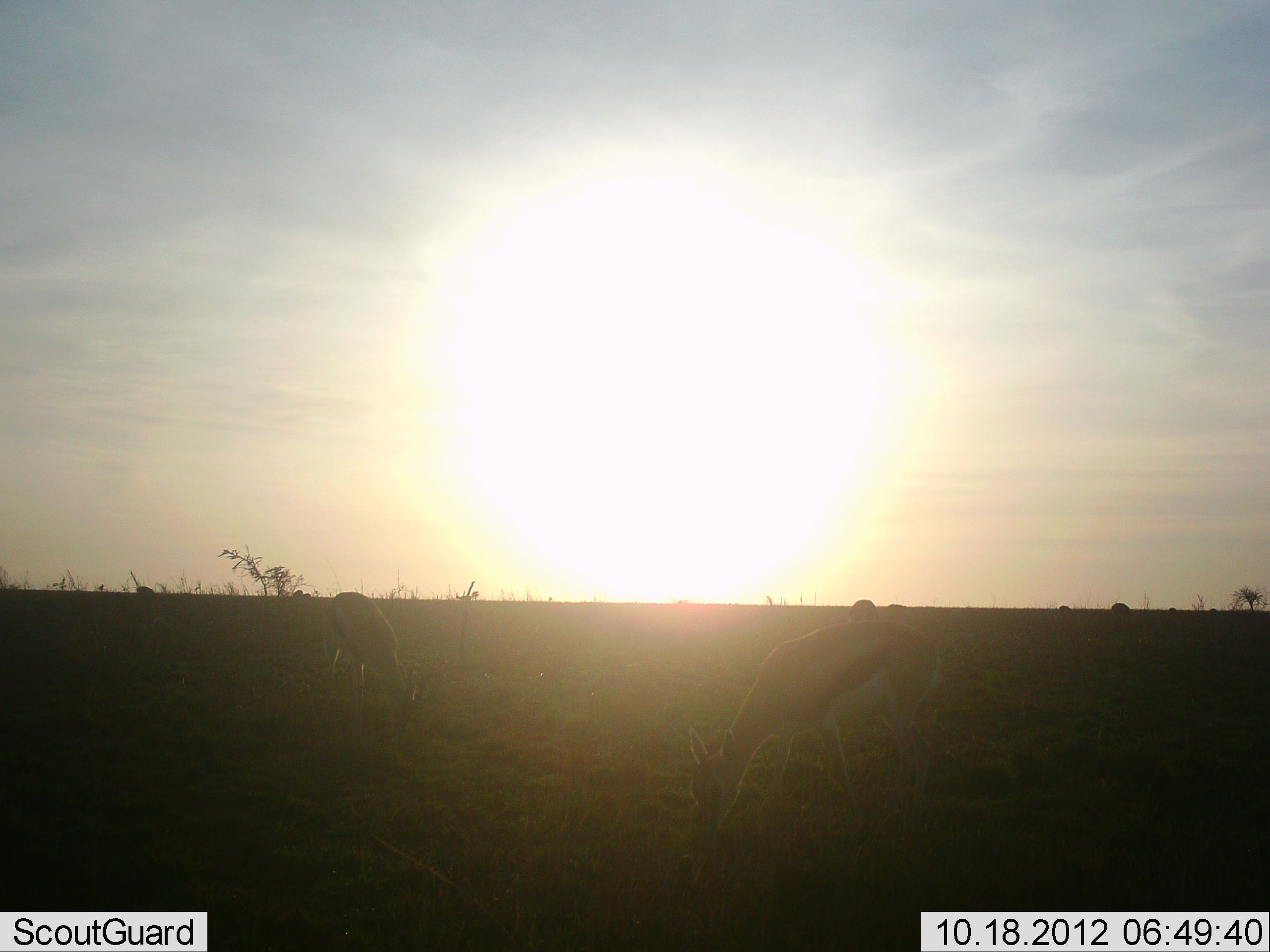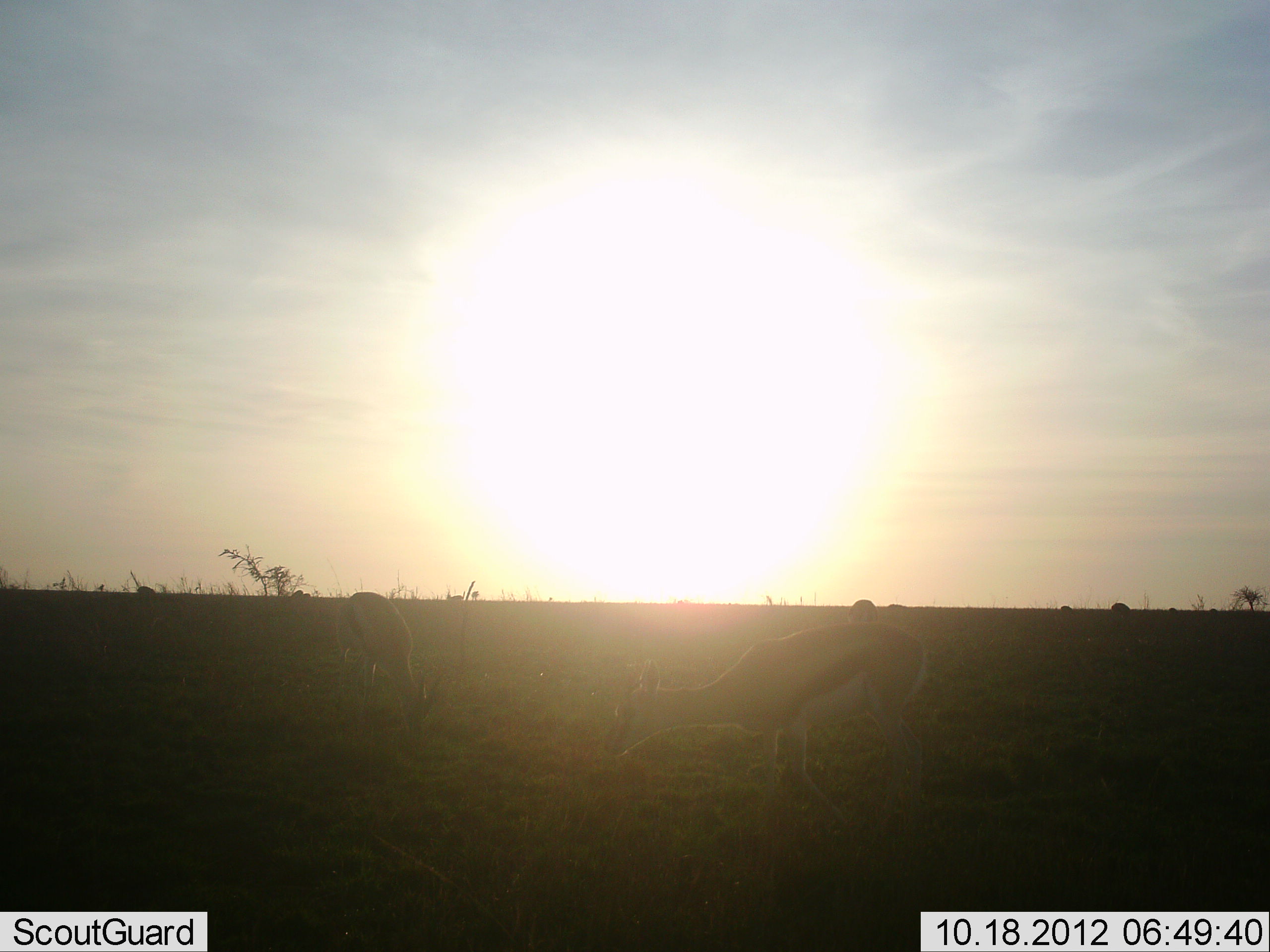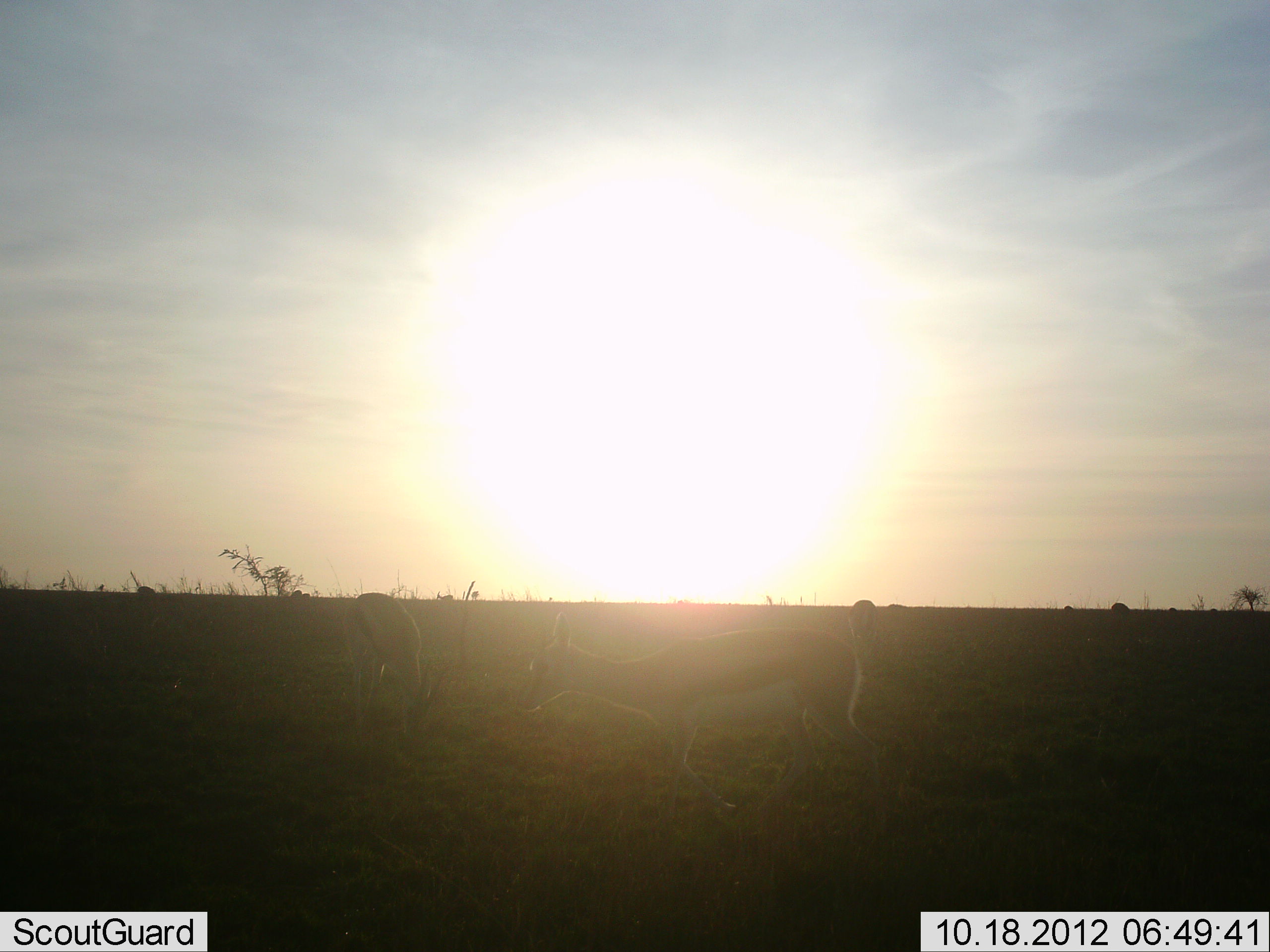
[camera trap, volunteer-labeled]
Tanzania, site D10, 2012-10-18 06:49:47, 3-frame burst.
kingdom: Animalia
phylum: Chordata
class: Mammalia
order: Artiodactyla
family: Bovidae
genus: Eudorcas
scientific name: Eudorcas thomsonii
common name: thomson's gazelle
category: gazellethomsons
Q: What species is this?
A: Gazellethomsons (thomson's gazelle) (Eudorcas thomsonii).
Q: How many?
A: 2.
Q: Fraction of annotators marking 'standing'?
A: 20%.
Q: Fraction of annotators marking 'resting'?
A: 0%.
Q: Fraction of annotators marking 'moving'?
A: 10%.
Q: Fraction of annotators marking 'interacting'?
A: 0%.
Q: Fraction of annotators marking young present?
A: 0%.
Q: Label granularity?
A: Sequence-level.